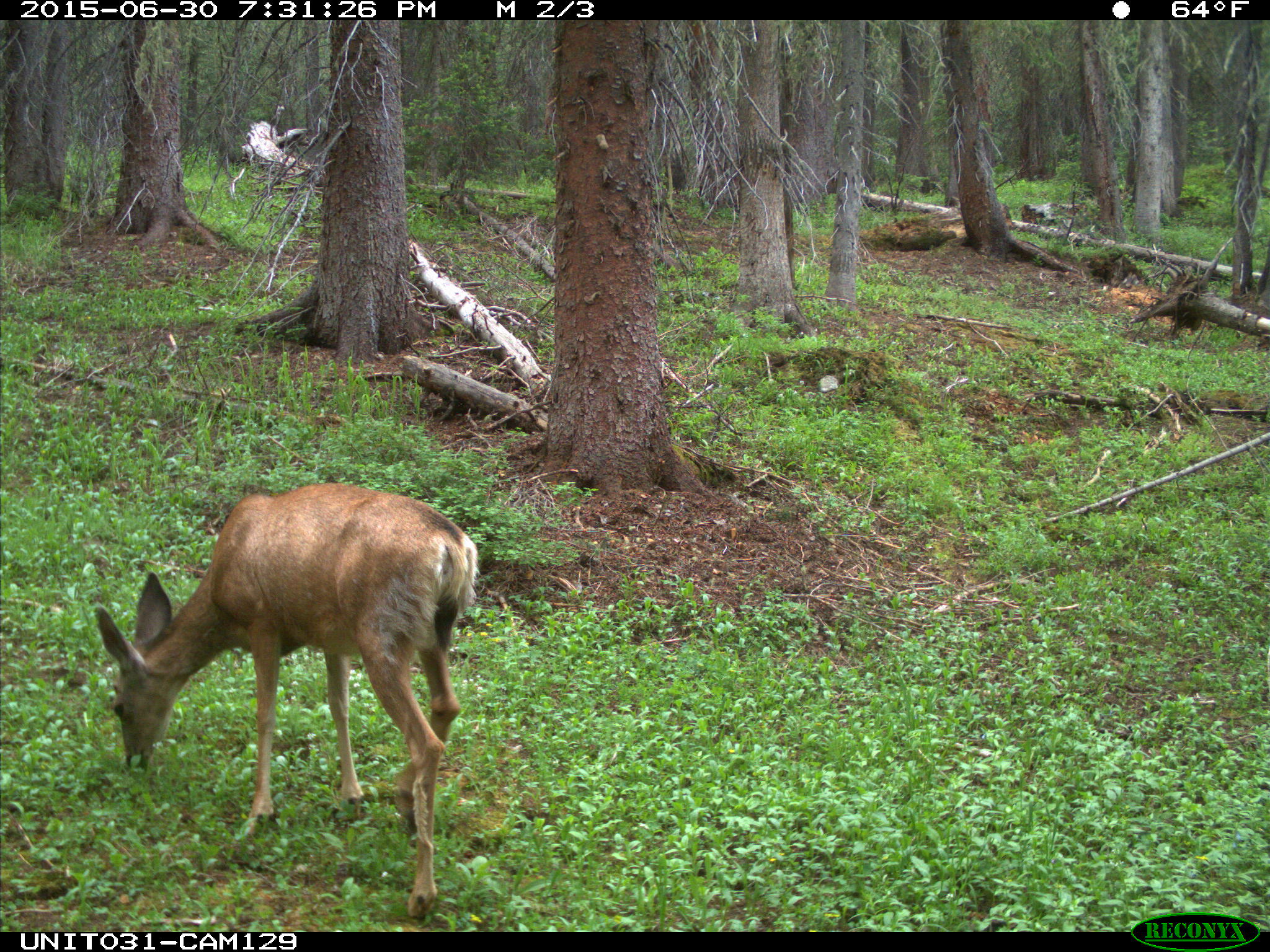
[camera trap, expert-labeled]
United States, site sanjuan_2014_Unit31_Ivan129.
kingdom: Animalia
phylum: Chordata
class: Mammalia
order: Artiodactyla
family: Cervidae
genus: Odocoileus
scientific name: Odocoileus hemionus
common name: mule deer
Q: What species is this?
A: Odocoileus hemionus (mule deer).